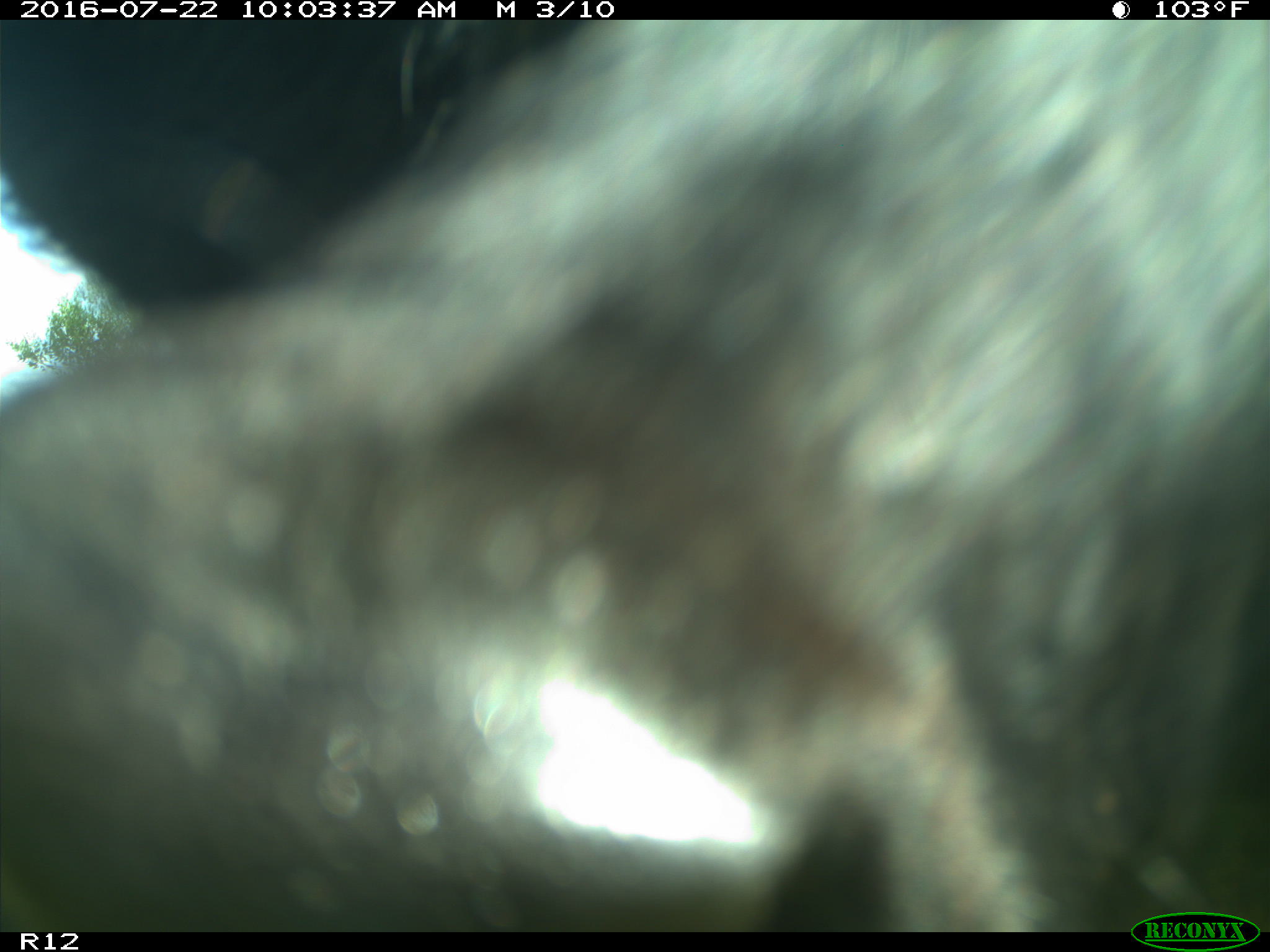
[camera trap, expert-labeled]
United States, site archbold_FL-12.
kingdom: Animalia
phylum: Chordata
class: Mammalia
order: Artiodactyla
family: Bovidae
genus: Bos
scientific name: Bos taurus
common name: domestic cow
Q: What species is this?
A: Bos taurus (domestic cow).